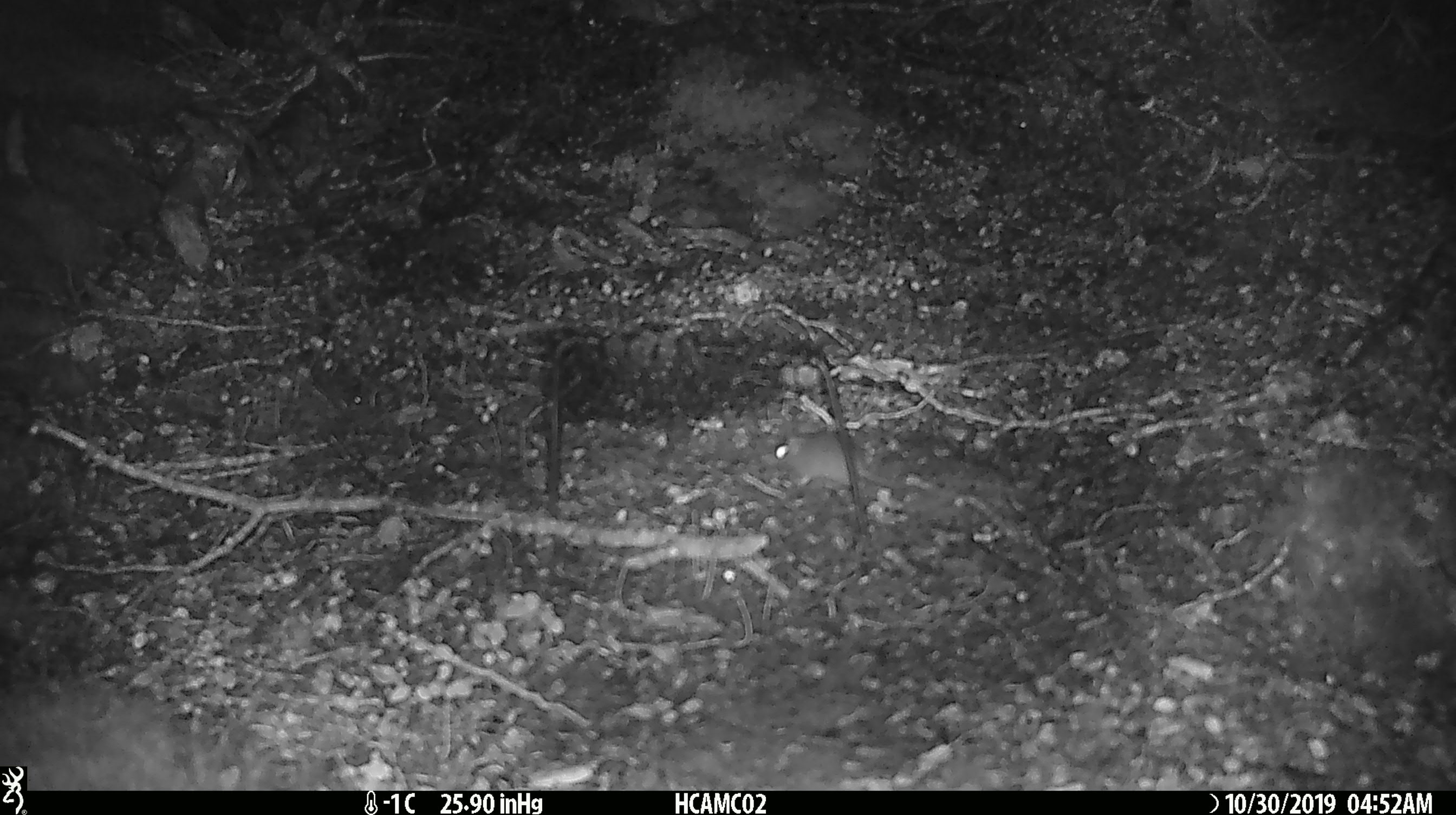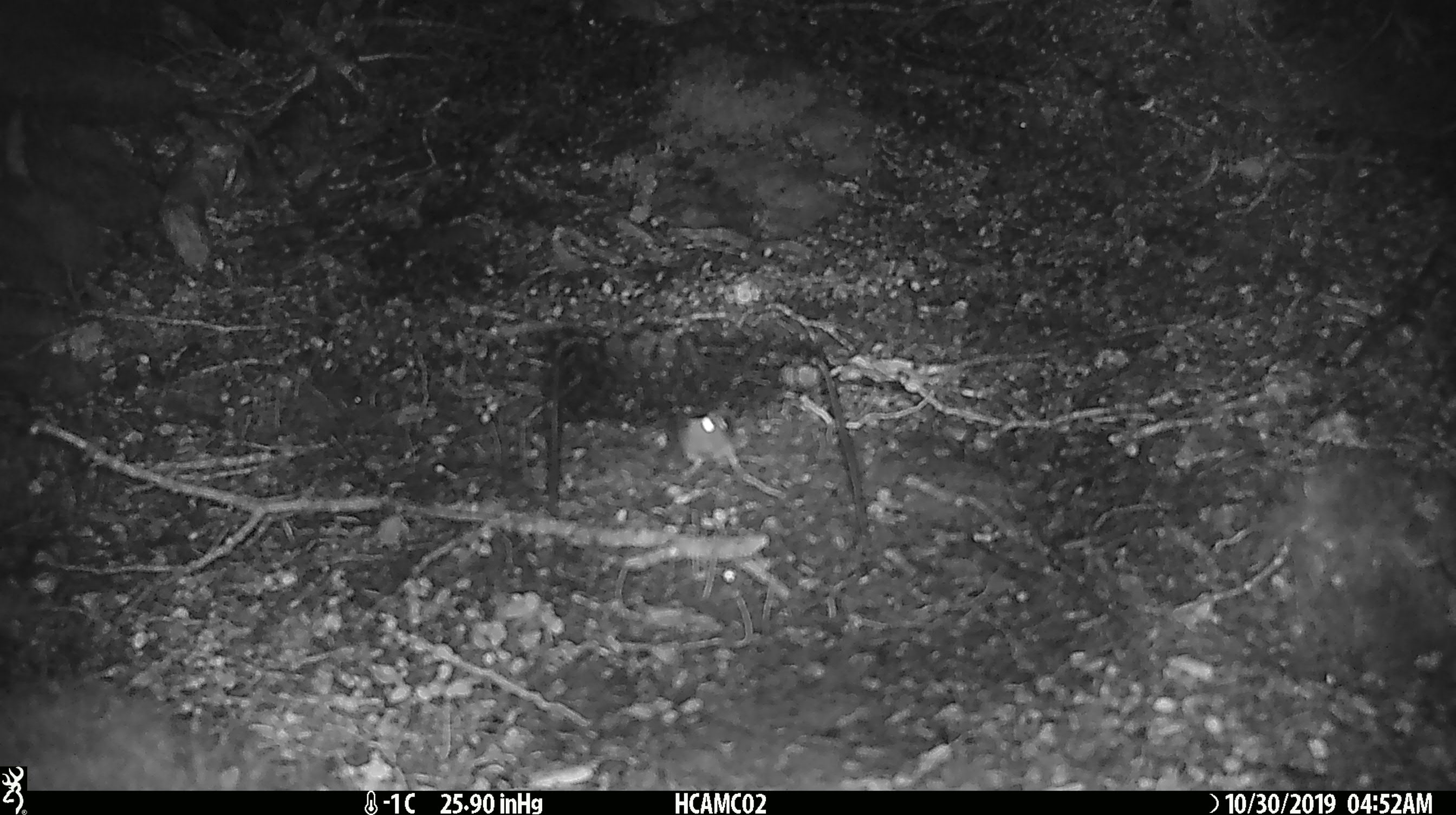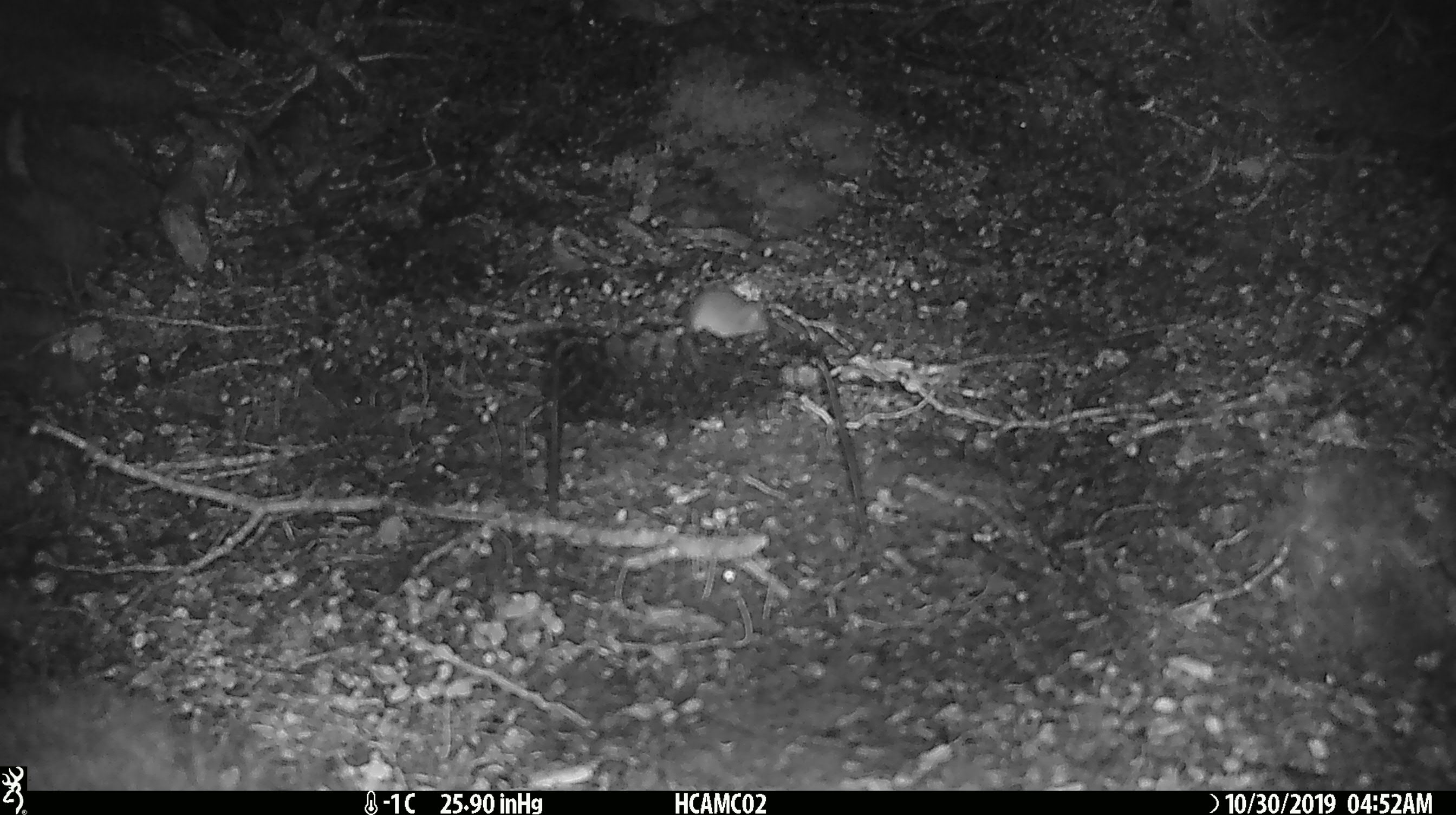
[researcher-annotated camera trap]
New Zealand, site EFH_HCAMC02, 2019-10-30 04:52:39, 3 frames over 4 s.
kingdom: Animalia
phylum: Chordata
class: Mammalia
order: Rodentia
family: Muridae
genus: Mus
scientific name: Mus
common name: mouse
Mouse (Mus).